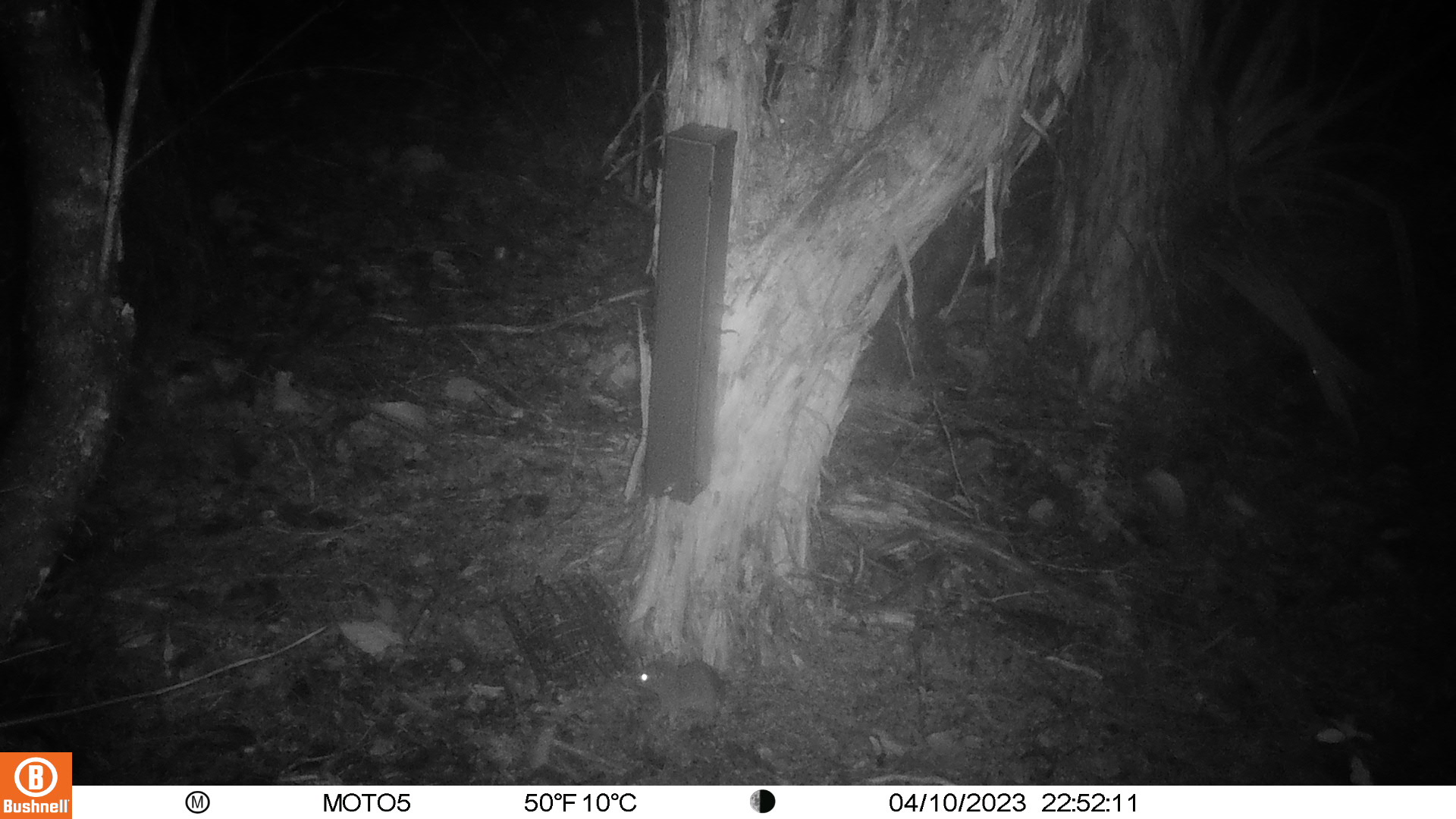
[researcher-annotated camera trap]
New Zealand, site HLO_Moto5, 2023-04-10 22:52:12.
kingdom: Animalia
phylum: Chordata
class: Mammalia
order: Rodentia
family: Muridae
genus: Rattus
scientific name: Rattus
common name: rat